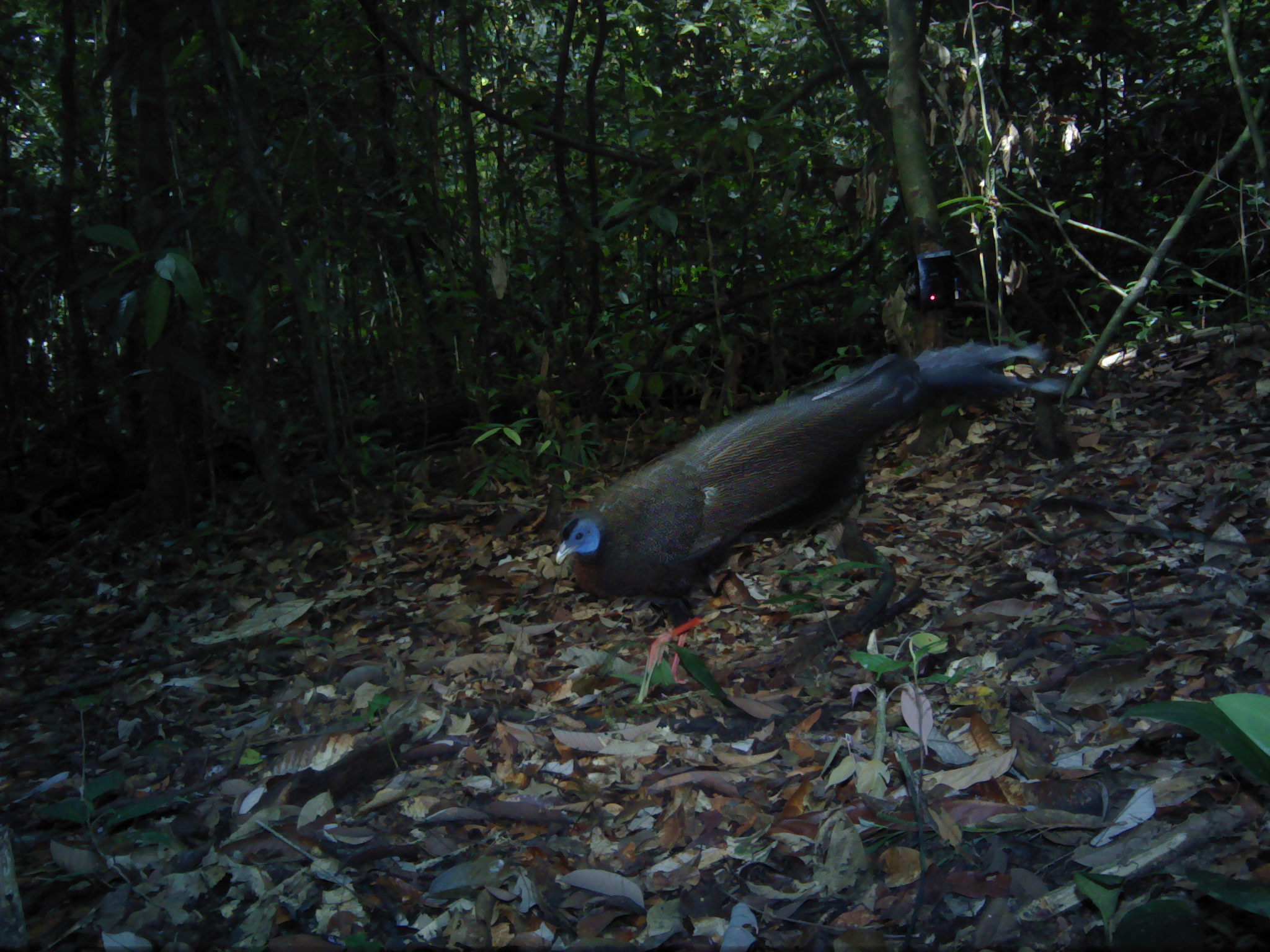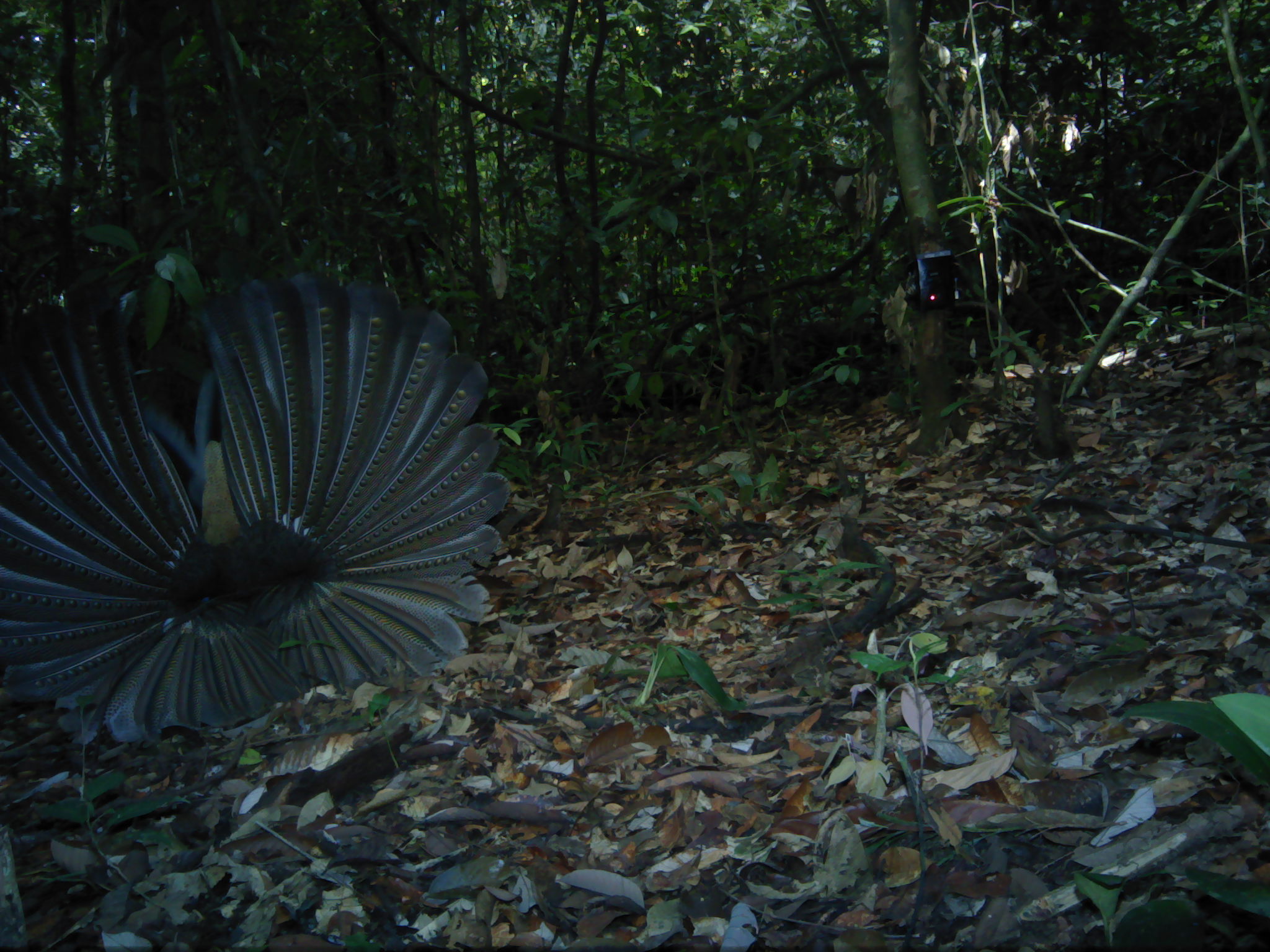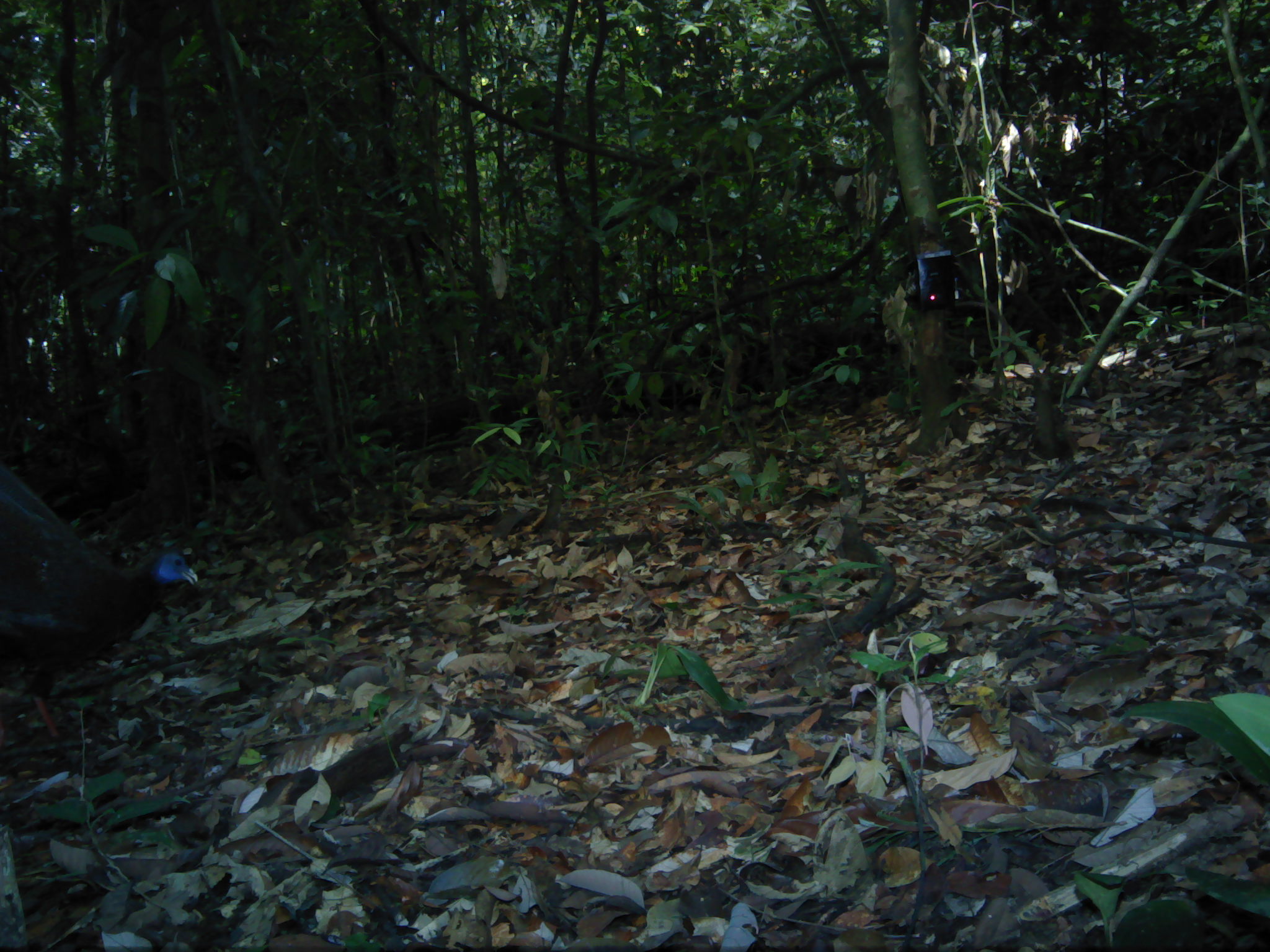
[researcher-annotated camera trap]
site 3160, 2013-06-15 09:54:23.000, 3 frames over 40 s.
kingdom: Animalia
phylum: Chordata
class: Aves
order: Galliformes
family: Phasianidae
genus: Argusianus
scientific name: Argusianus argus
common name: great argus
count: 1